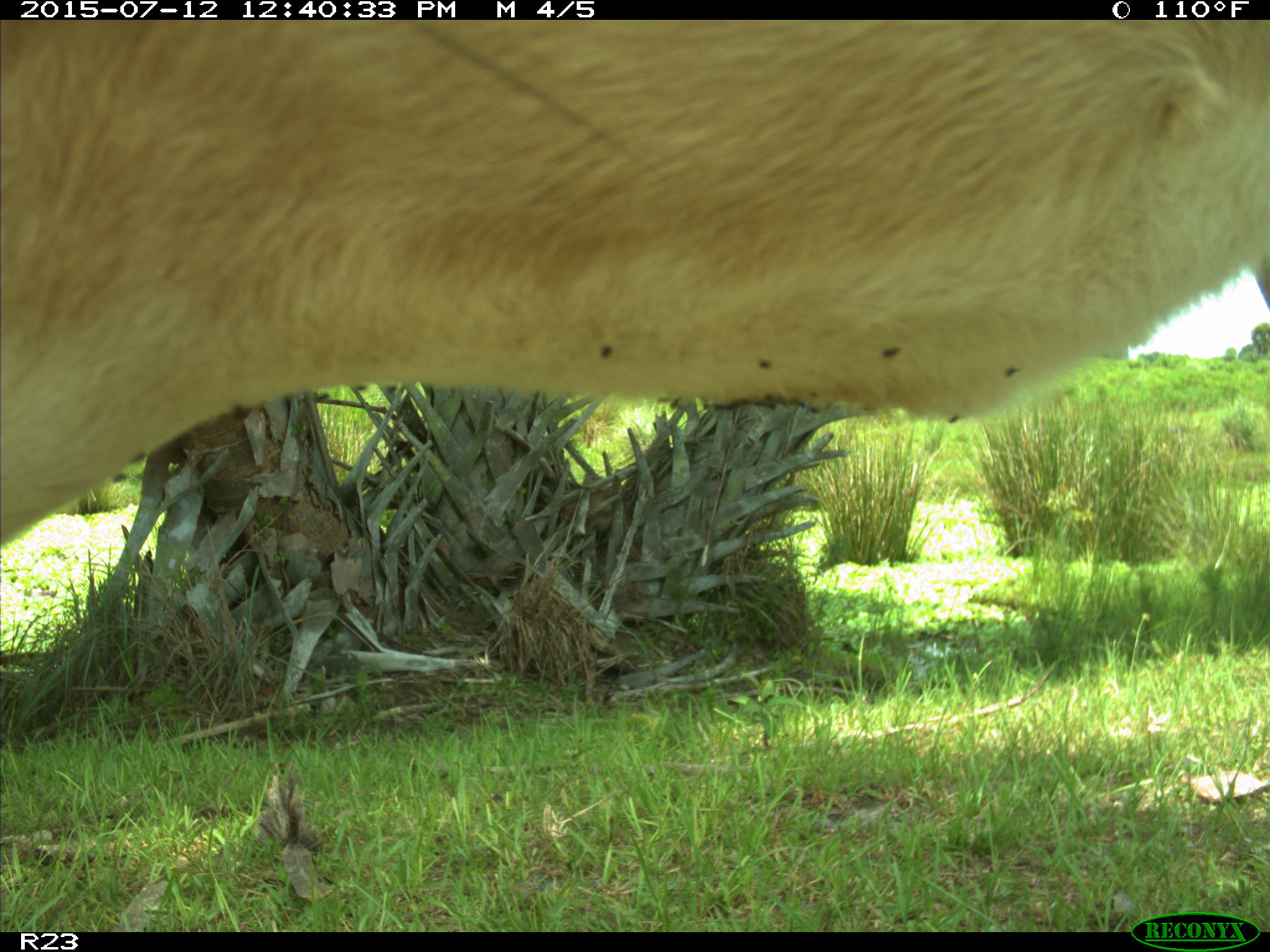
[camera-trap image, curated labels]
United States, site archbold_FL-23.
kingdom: Animalia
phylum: Chordata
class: Mammalia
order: Artiodactyla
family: Bovidae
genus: Bos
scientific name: Bos taurus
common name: domestic cow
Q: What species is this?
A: Bos taurus (domestic cow).